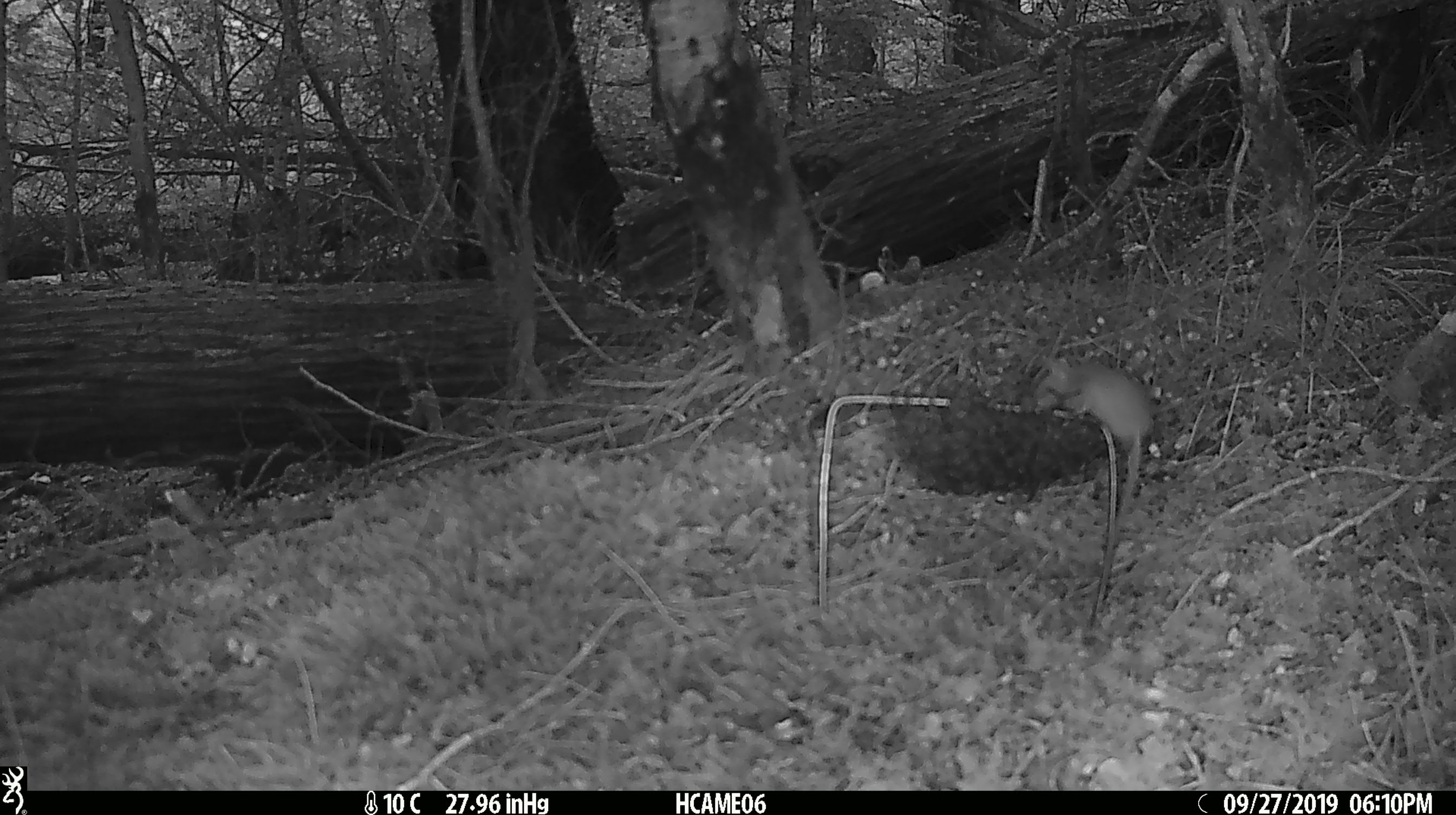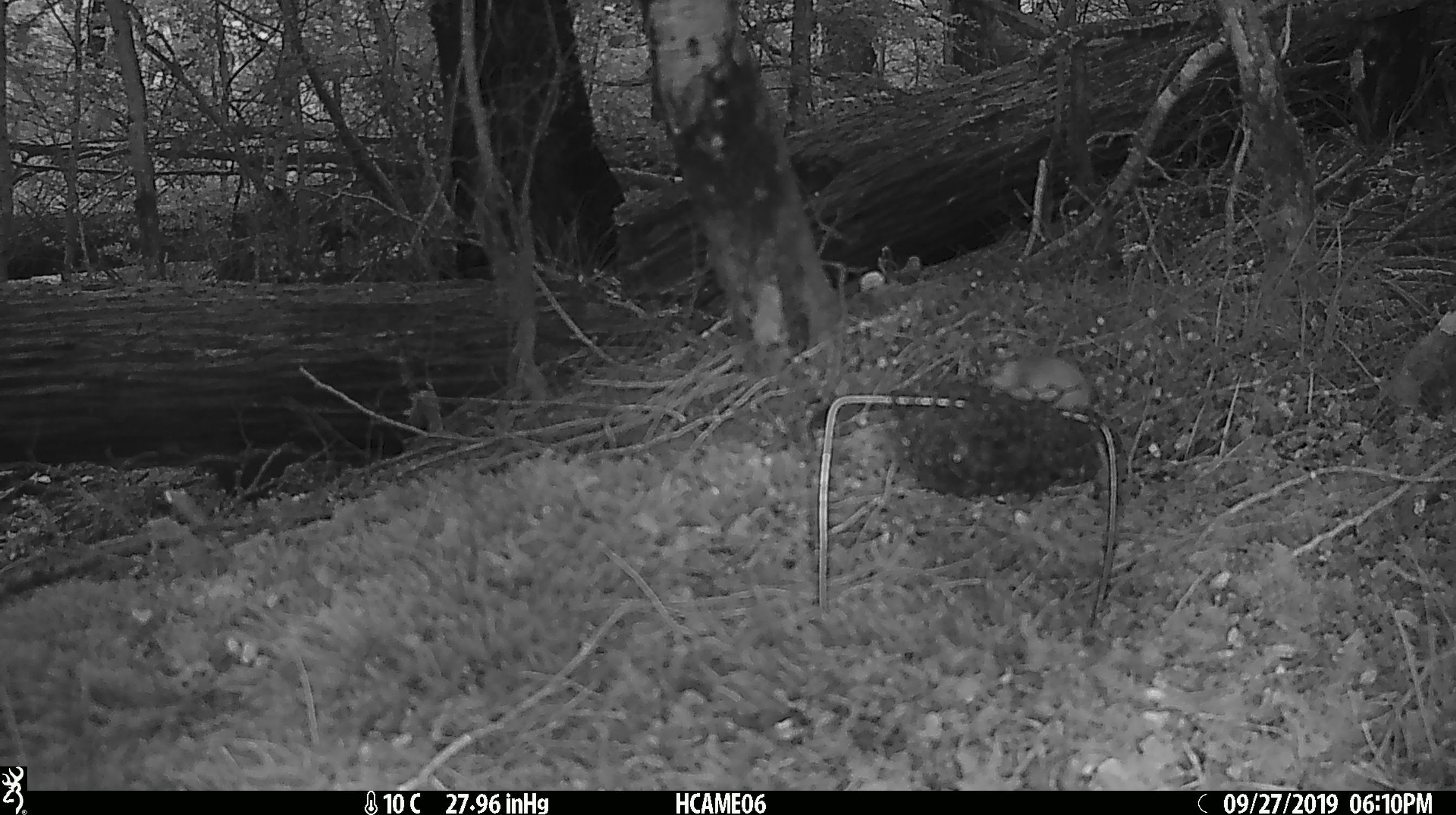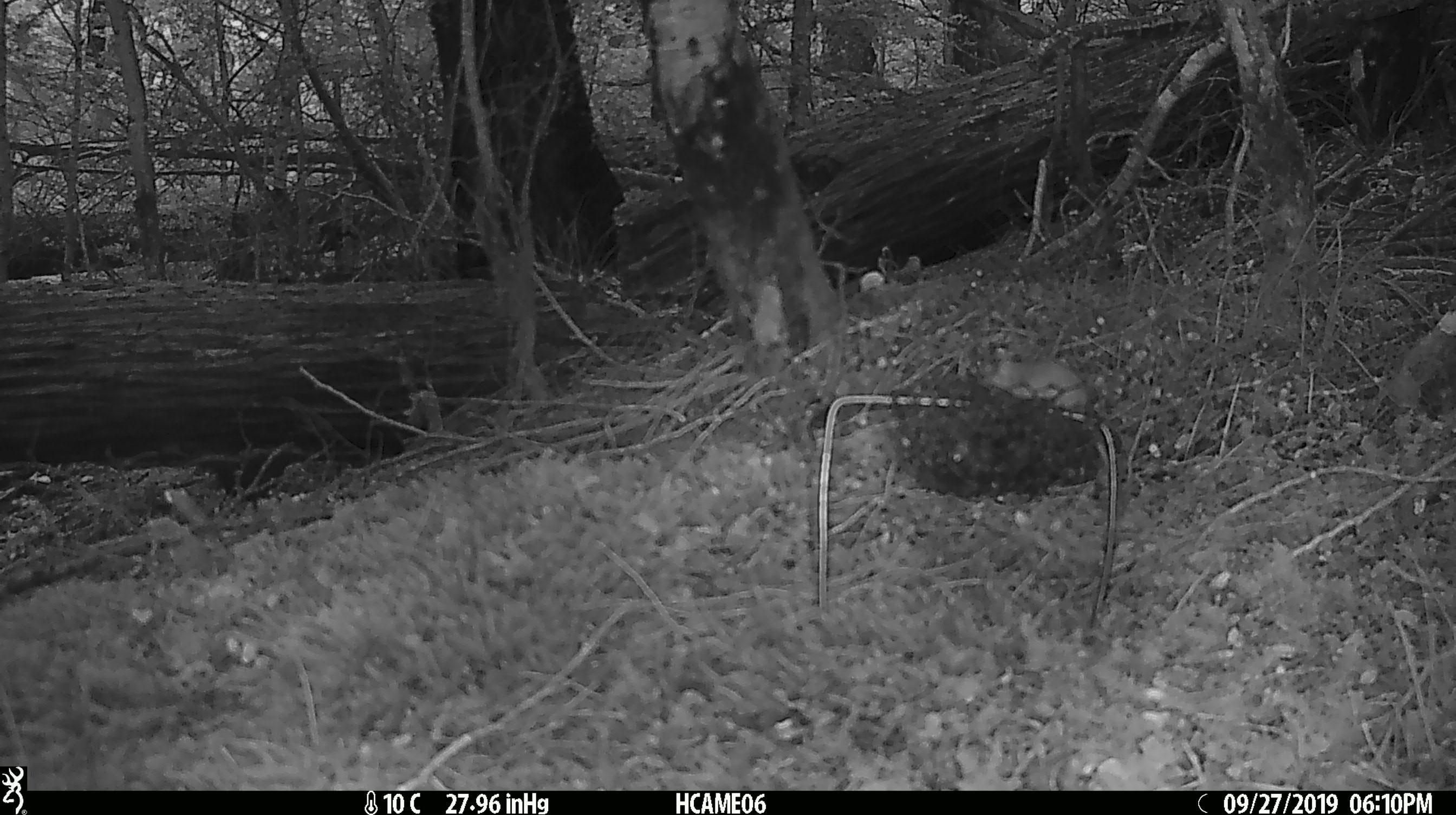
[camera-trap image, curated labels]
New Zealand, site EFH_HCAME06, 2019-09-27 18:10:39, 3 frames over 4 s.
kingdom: Animalia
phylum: Chordata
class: Mammalia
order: Rodentia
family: Muridae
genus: Mus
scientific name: Mus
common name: mouse